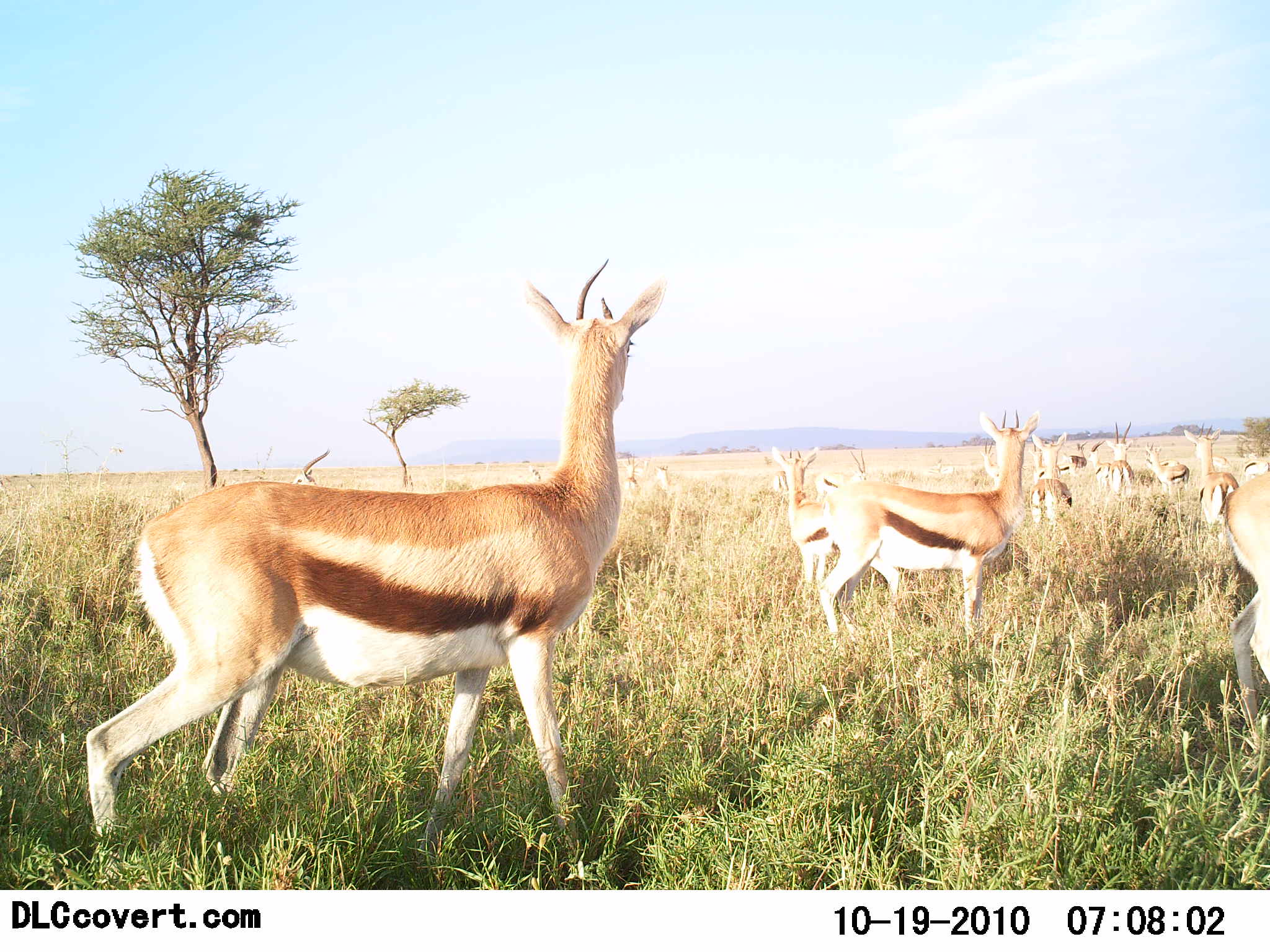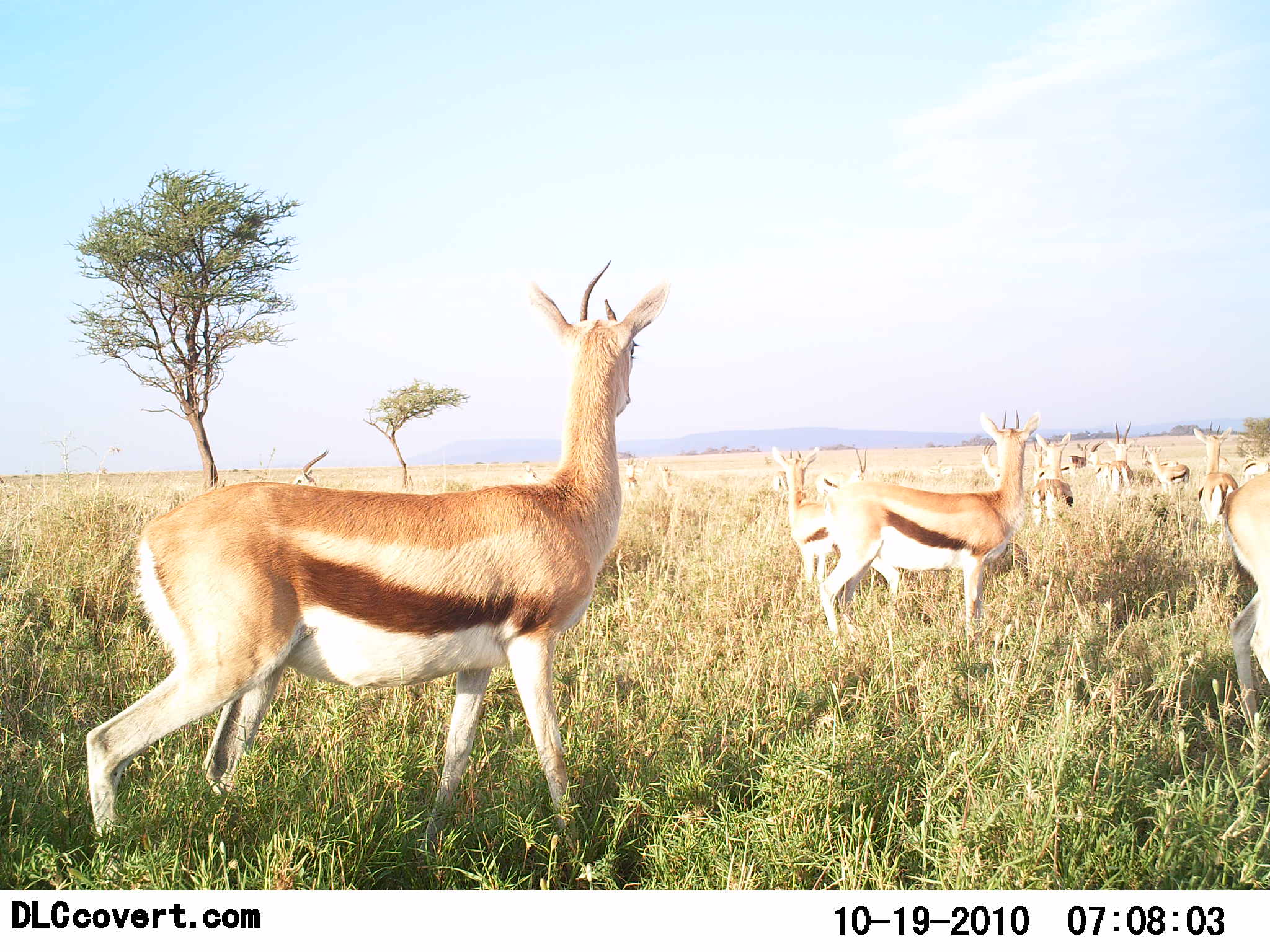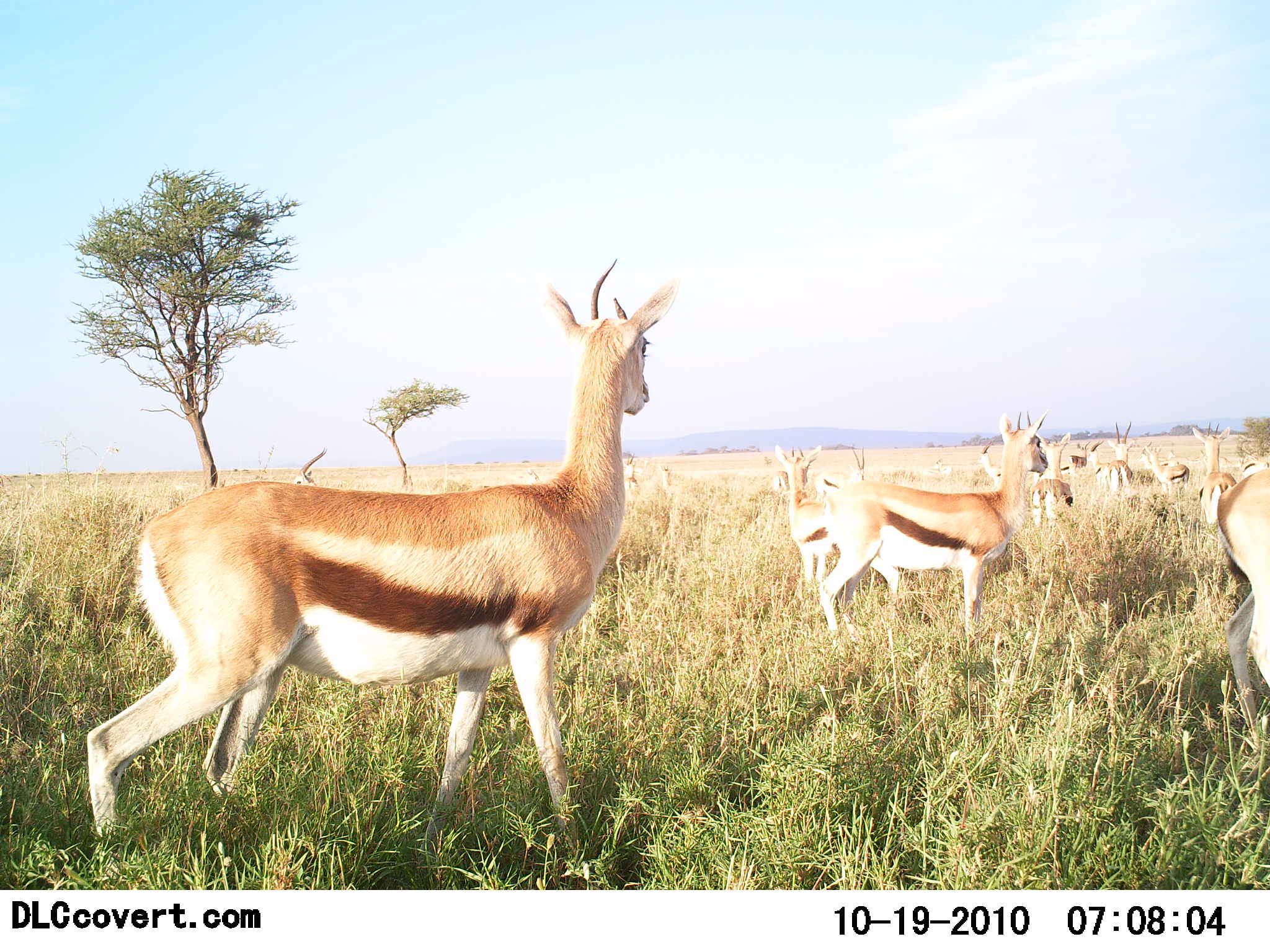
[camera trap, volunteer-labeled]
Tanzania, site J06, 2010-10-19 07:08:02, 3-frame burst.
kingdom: Animalia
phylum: Chordata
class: Mammalia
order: Artiodactyla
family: Bovidae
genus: Eudorcas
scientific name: Eudorcas thomsonii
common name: thomson's gazelle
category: gazellethomsons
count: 11-50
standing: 93%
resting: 0%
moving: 14%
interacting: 0%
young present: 0%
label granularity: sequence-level